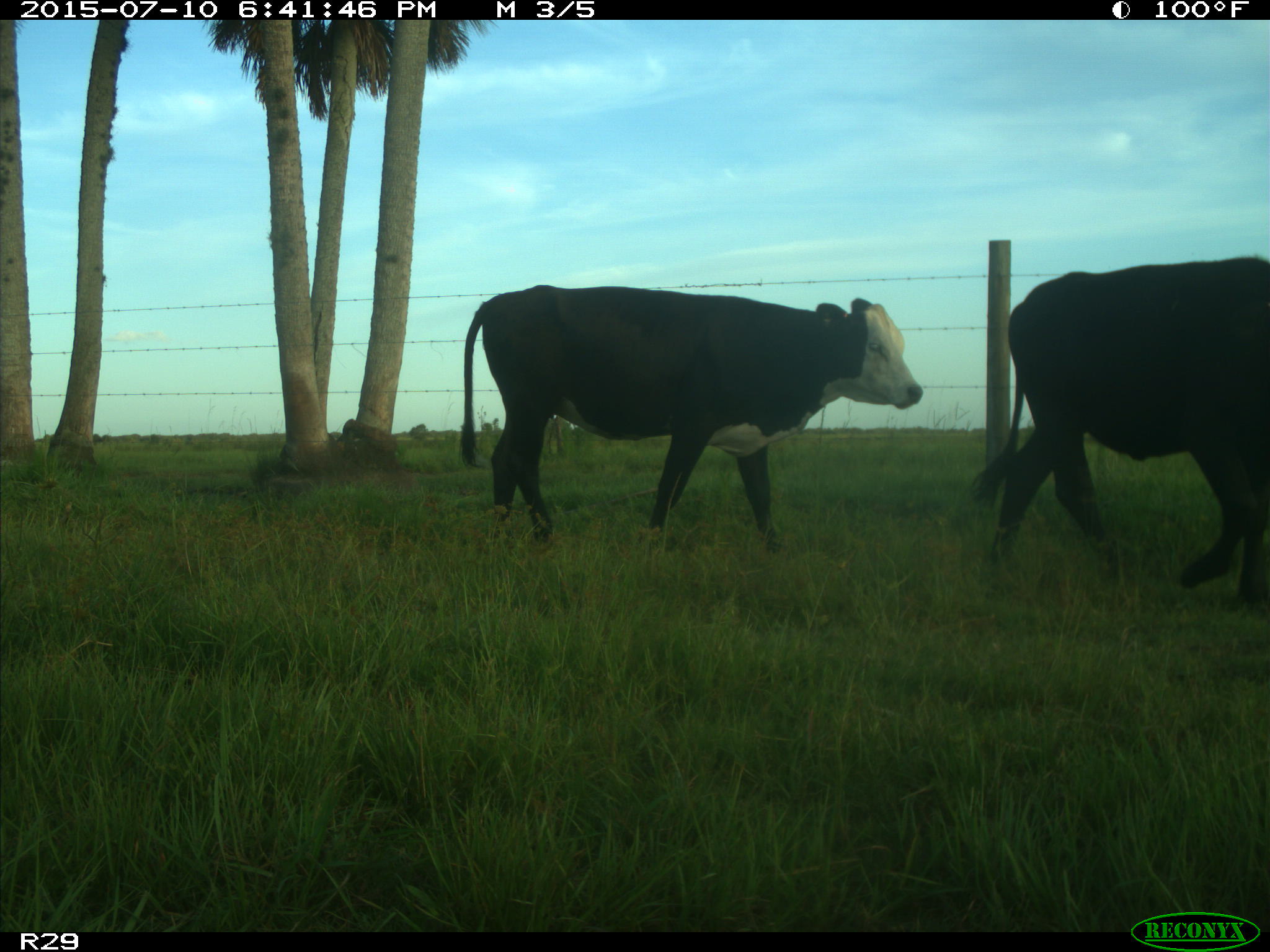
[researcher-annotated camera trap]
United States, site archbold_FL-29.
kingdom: Animalia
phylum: Chordata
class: Mammalia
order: Artiodactyla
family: Bovidae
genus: Bos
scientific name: Bos taurus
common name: domestic cow